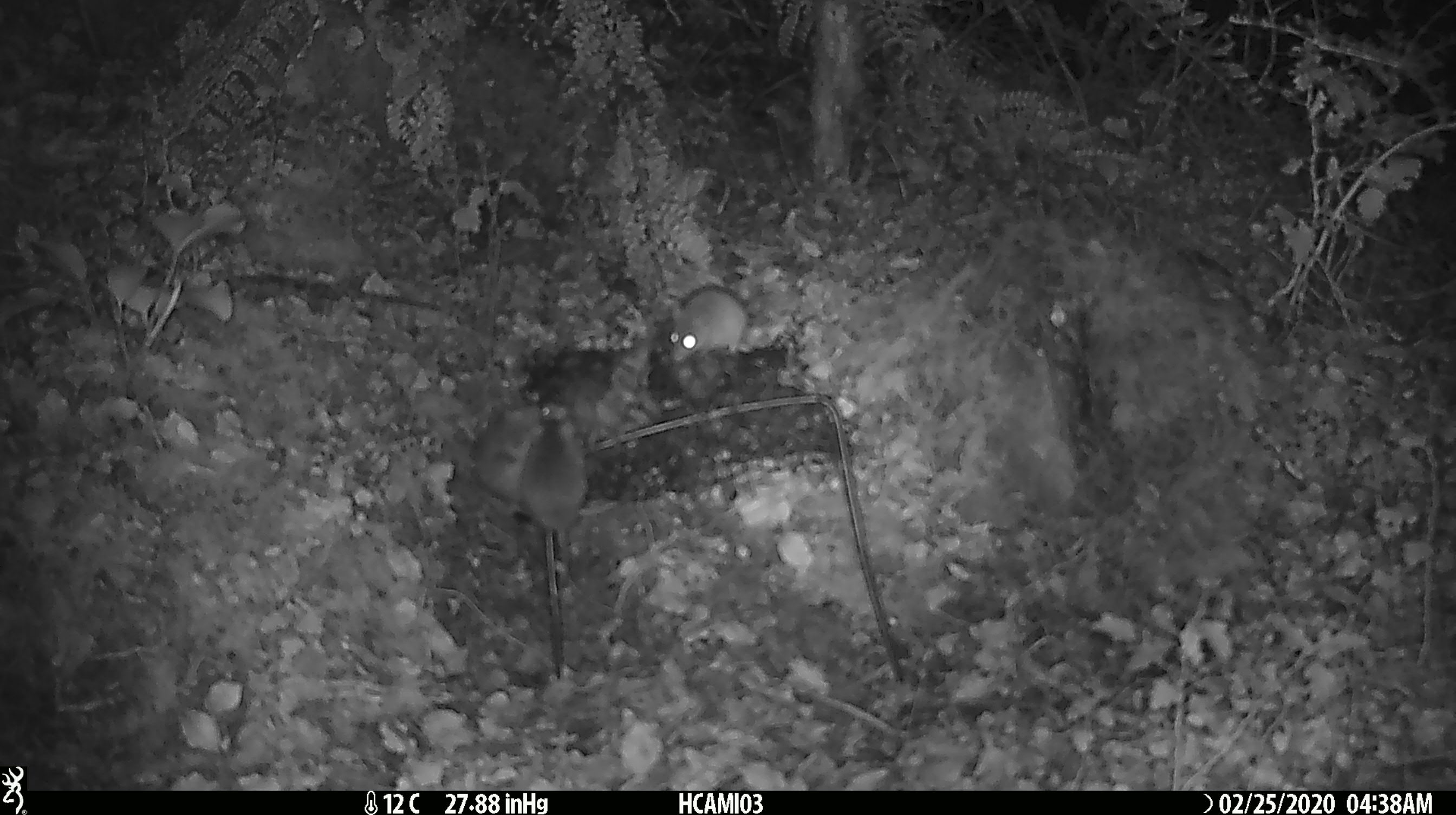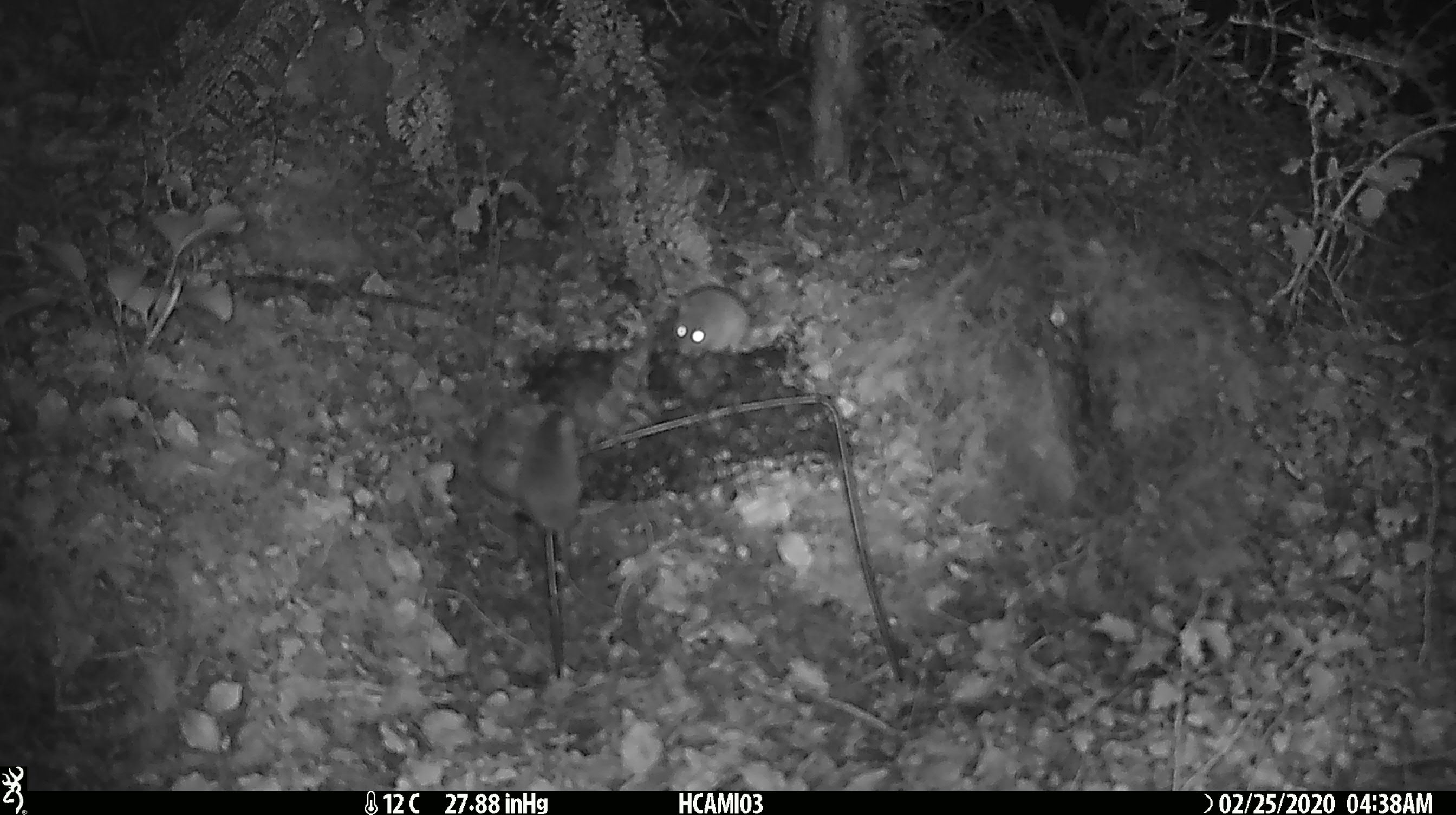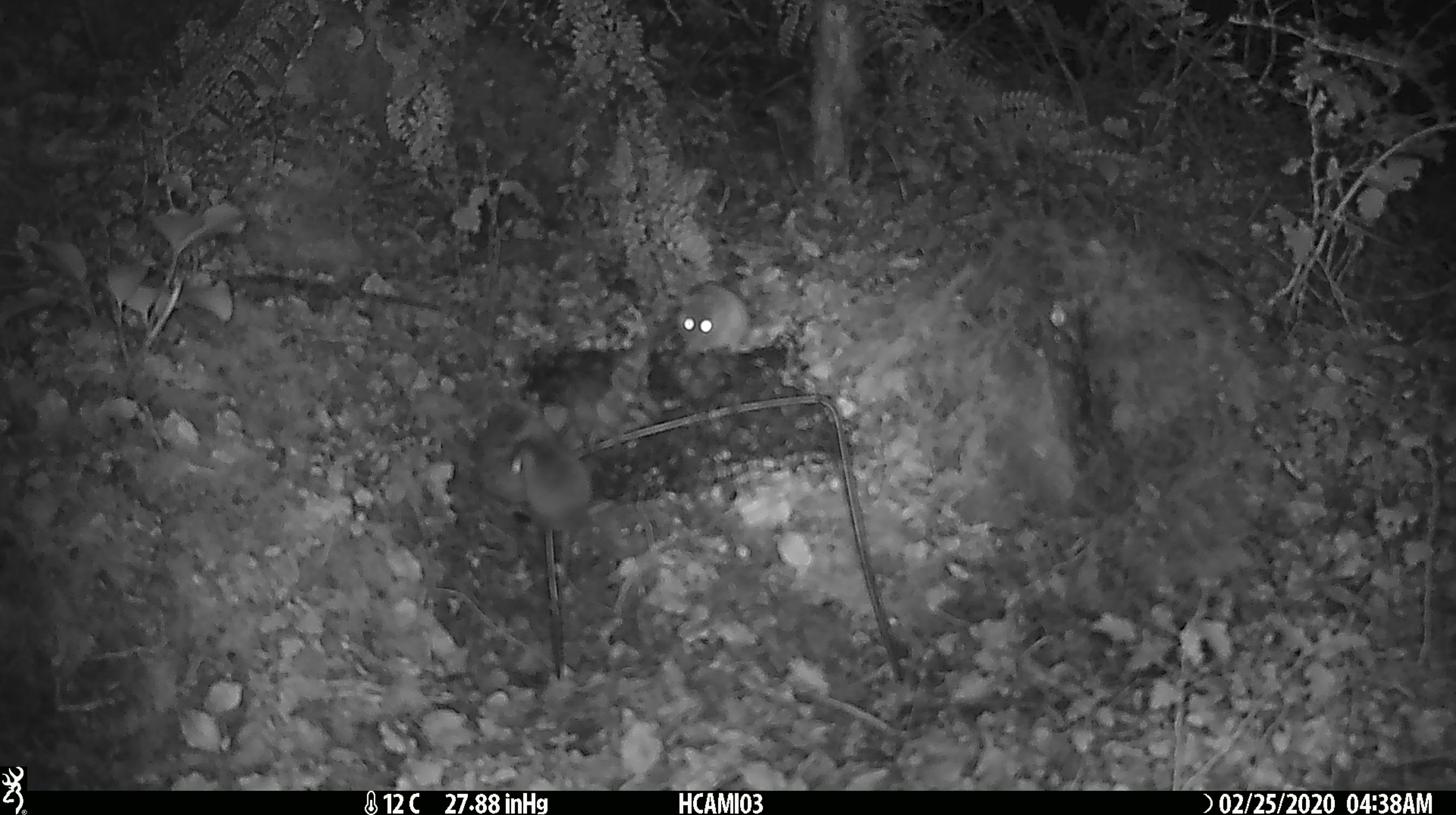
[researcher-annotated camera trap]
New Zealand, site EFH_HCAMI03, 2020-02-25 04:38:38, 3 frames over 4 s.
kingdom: Animalia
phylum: Chordata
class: Mammalia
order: Rodentia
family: Muridae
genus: Mus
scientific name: Mus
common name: mouse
Mouse (Mus).